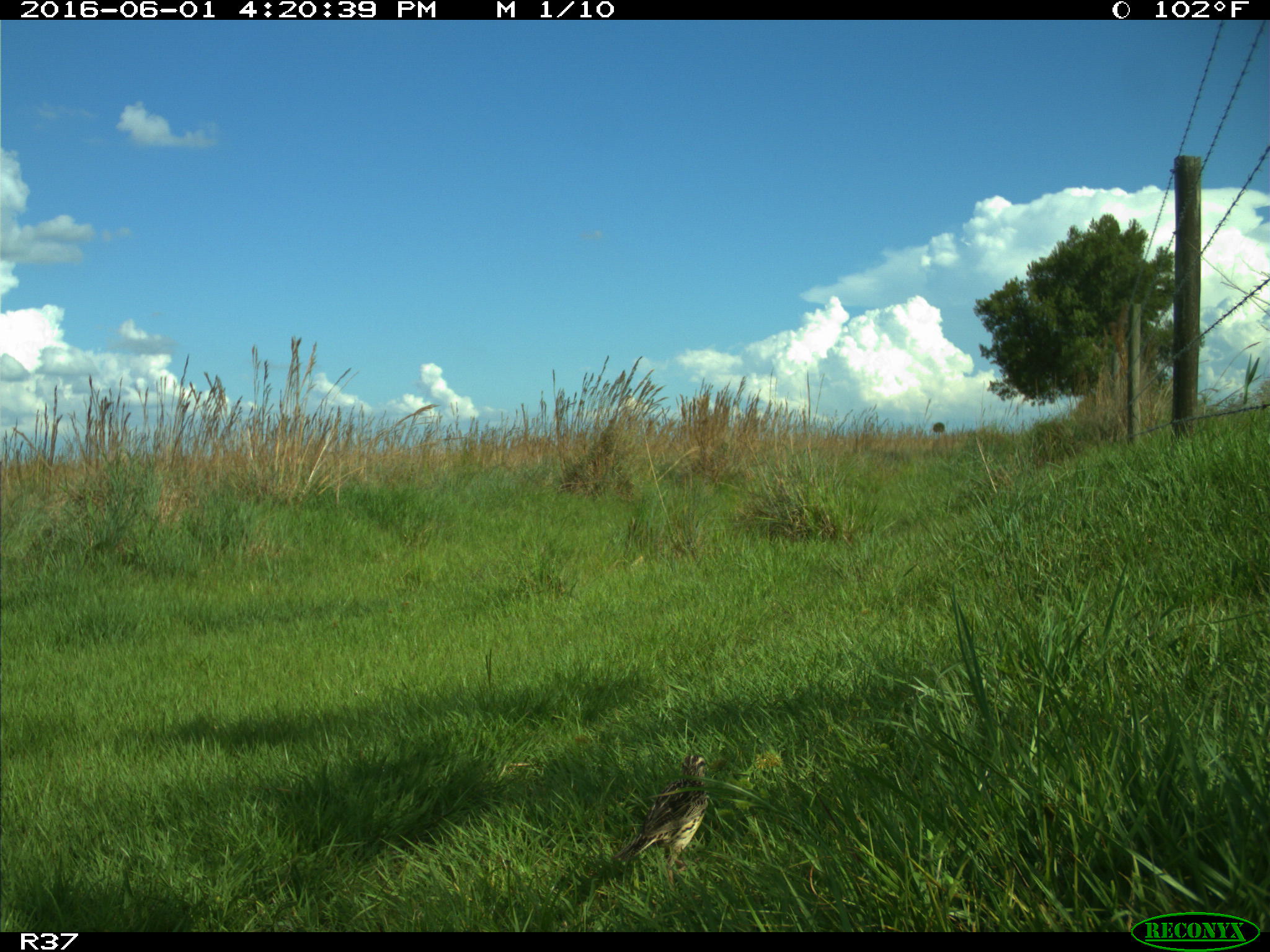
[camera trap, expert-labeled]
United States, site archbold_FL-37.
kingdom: Animalia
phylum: Chordata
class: Aves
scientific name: Aves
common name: birds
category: unidentified bird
Unidentified bird (birds) (Aves).